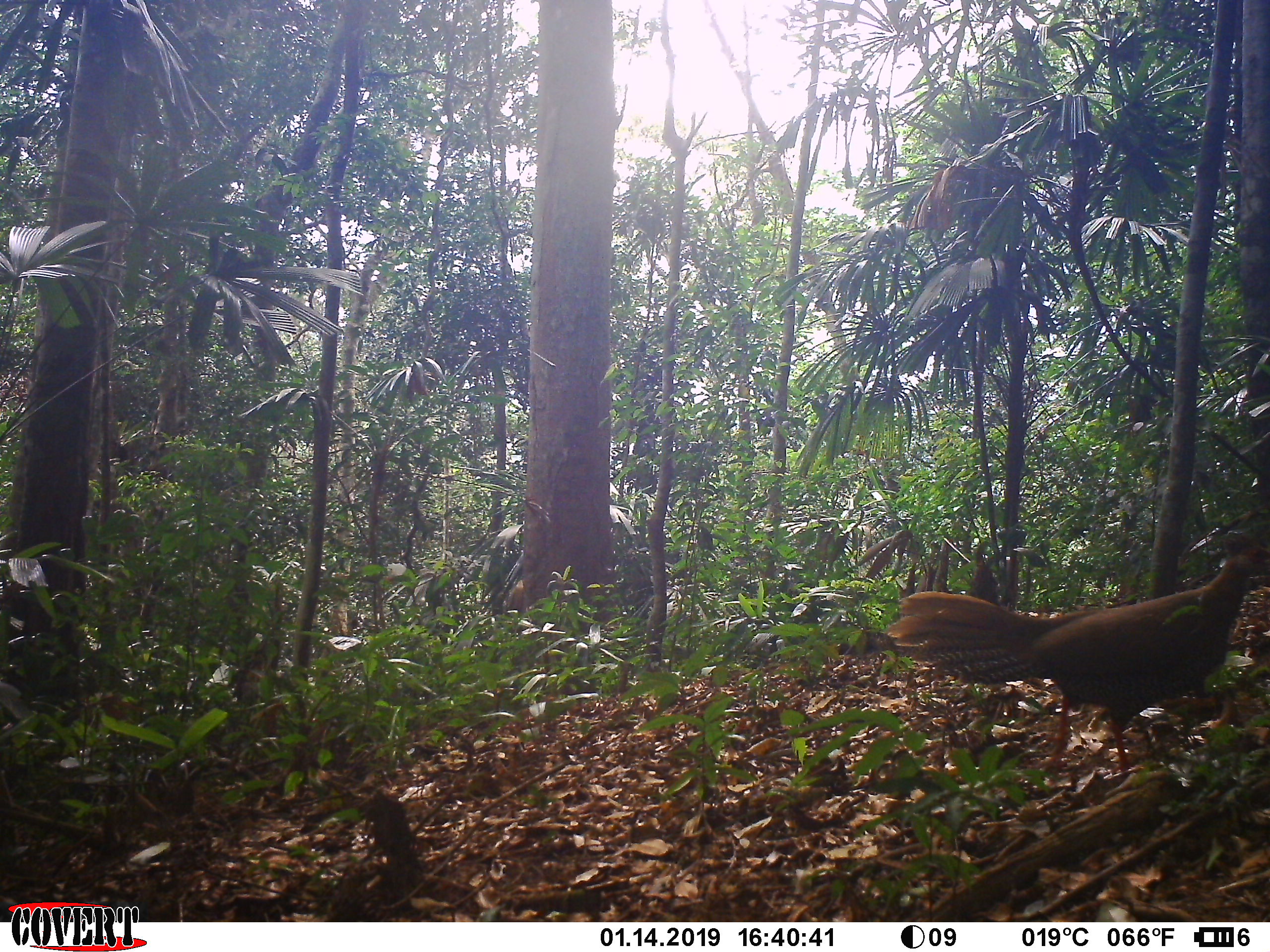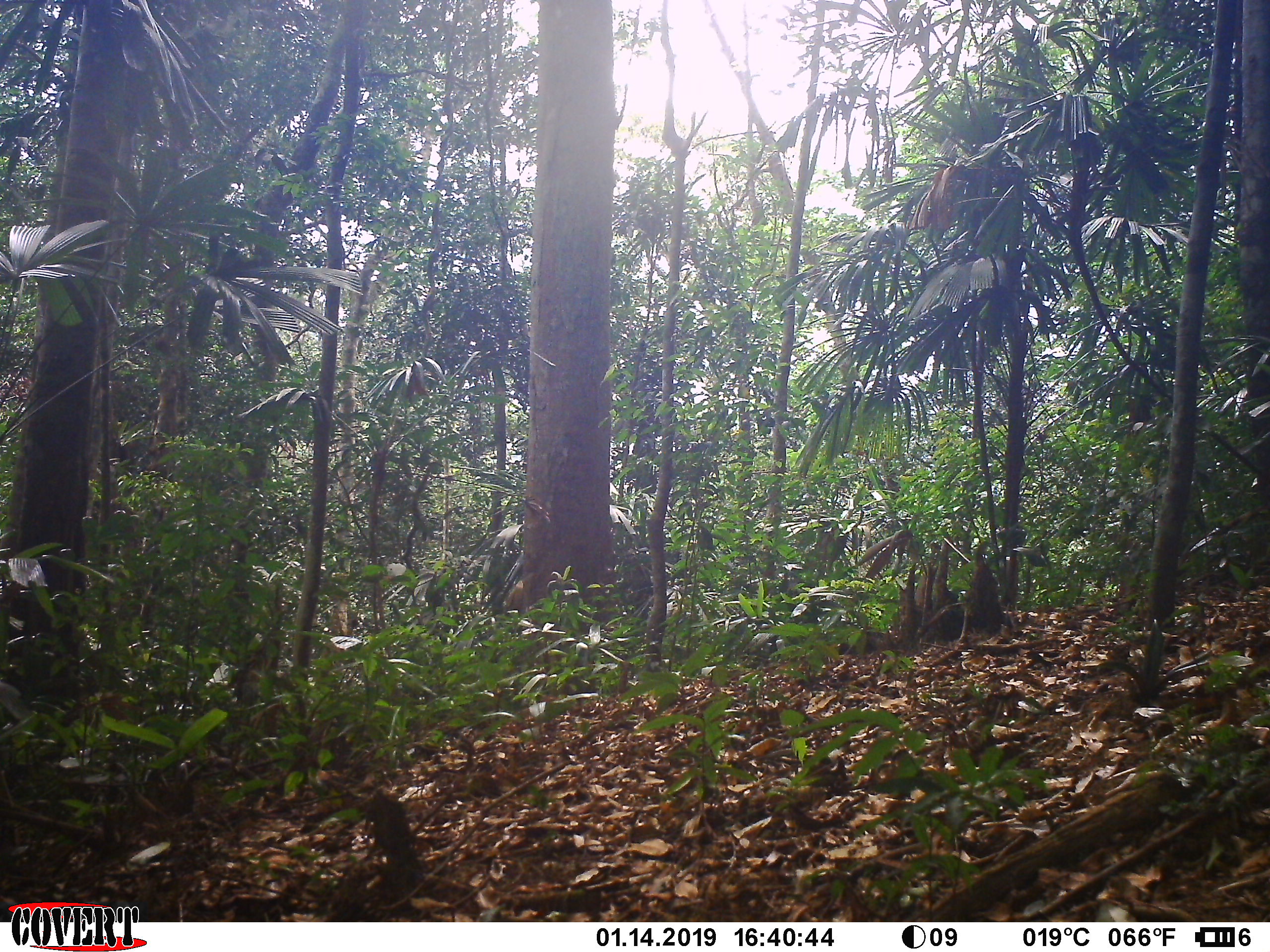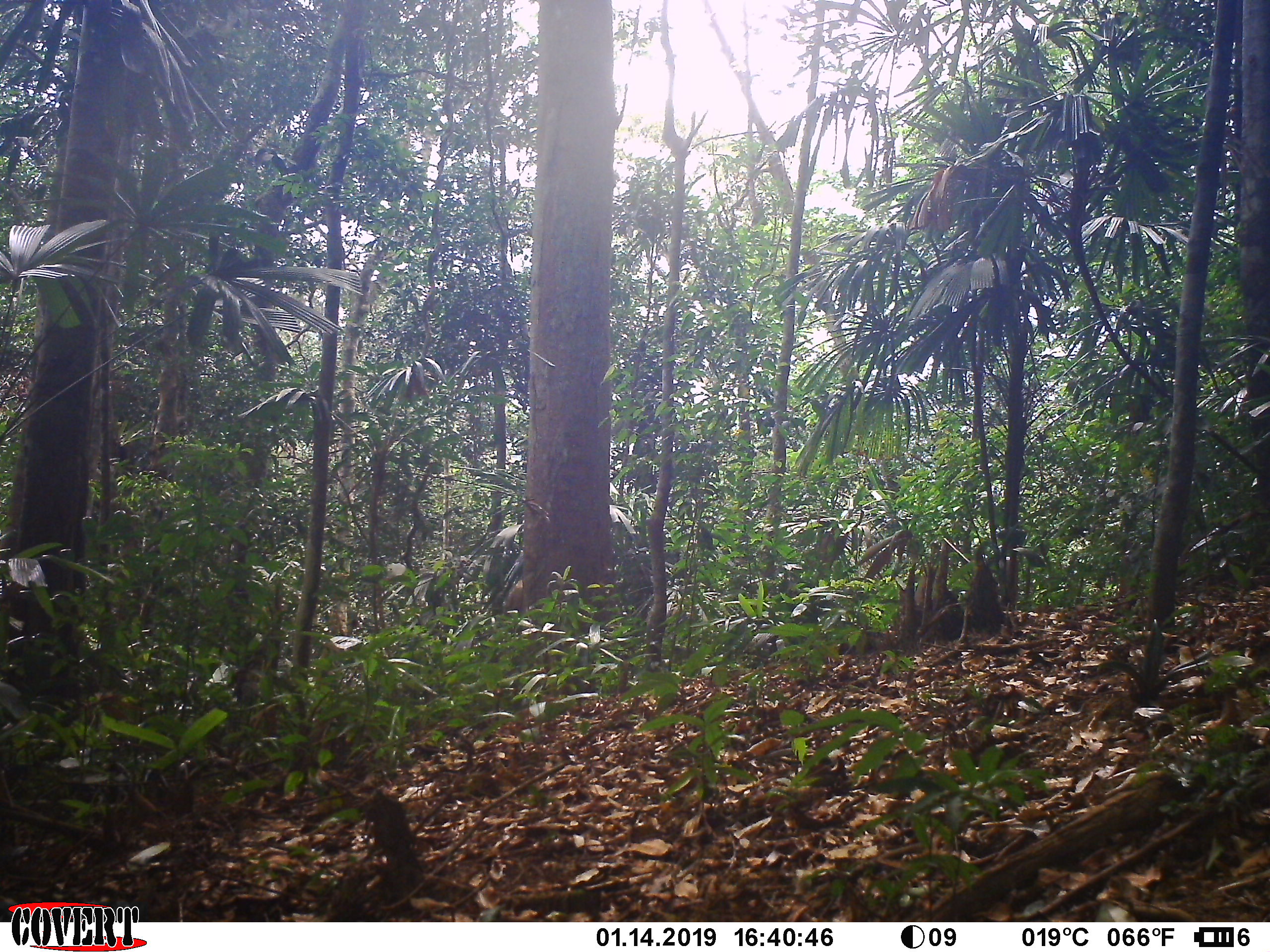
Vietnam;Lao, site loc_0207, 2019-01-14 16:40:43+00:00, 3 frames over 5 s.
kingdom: Animalia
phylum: Chordata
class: Aves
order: Galliformes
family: Phasianidae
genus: Lophura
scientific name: Lophura nycthemera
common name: silver pheasant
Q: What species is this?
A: Silver pheasant (Lophura nycthemera).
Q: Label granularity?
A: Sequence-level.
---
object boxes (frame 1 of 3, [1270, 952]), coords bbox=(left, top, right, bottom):
silver pheasant: bbox=(886, 542, 1270, 780)